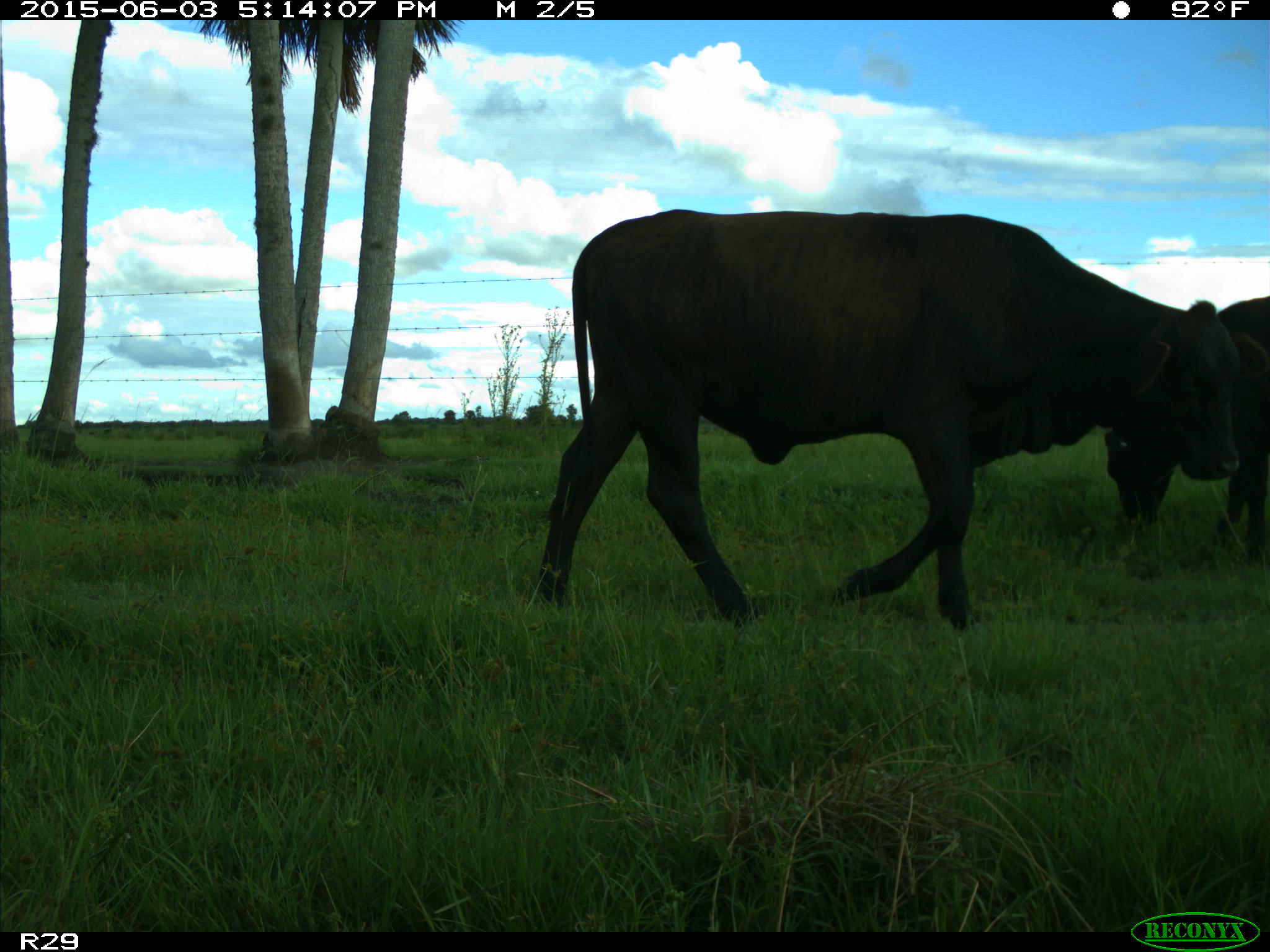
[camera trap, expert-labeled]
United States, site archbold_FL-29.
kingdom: Animalia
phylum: Chordata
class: Mammalia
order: Artiodactyla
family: Bovidae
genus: Bos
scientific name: Bos taurus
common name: domestic cow